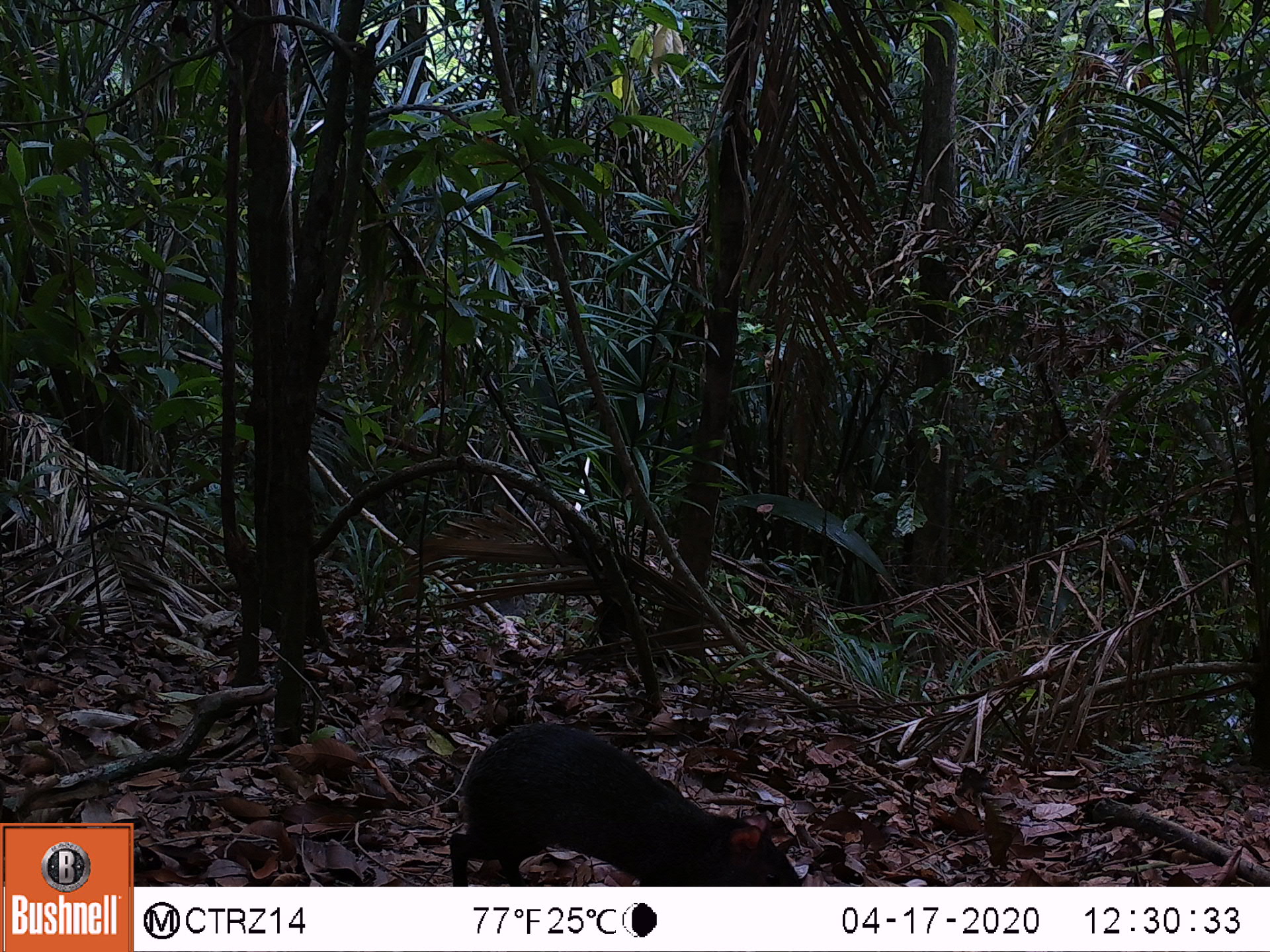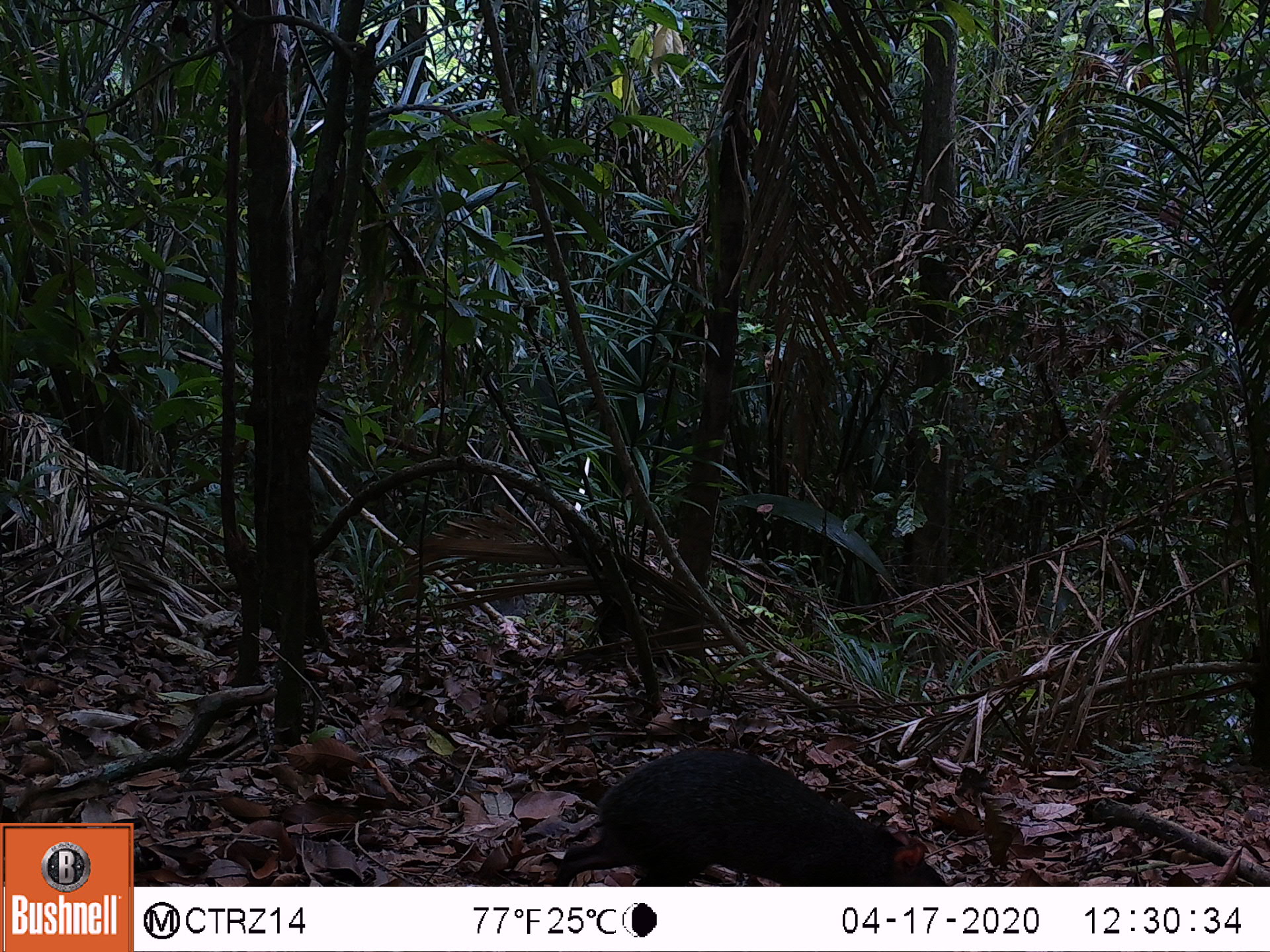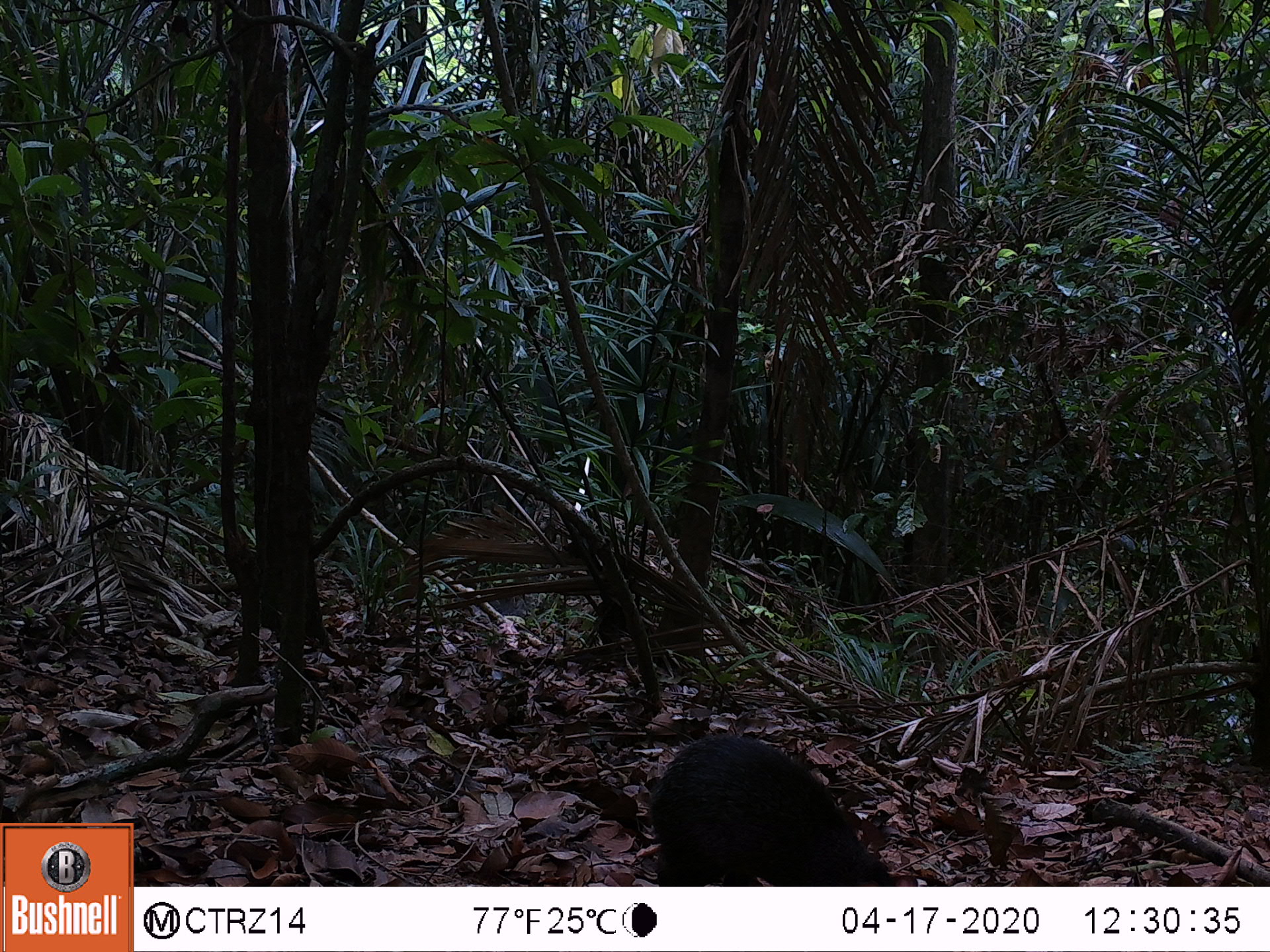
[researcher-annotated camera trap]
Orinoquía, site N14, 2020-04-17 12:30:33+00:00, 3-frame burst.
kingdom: Animalia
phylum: Chordata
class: Mammalia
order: Rodentia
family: Dasyproctidae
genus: Dasyprocta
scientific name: Dasyprocta fuliginosa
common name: black agouti